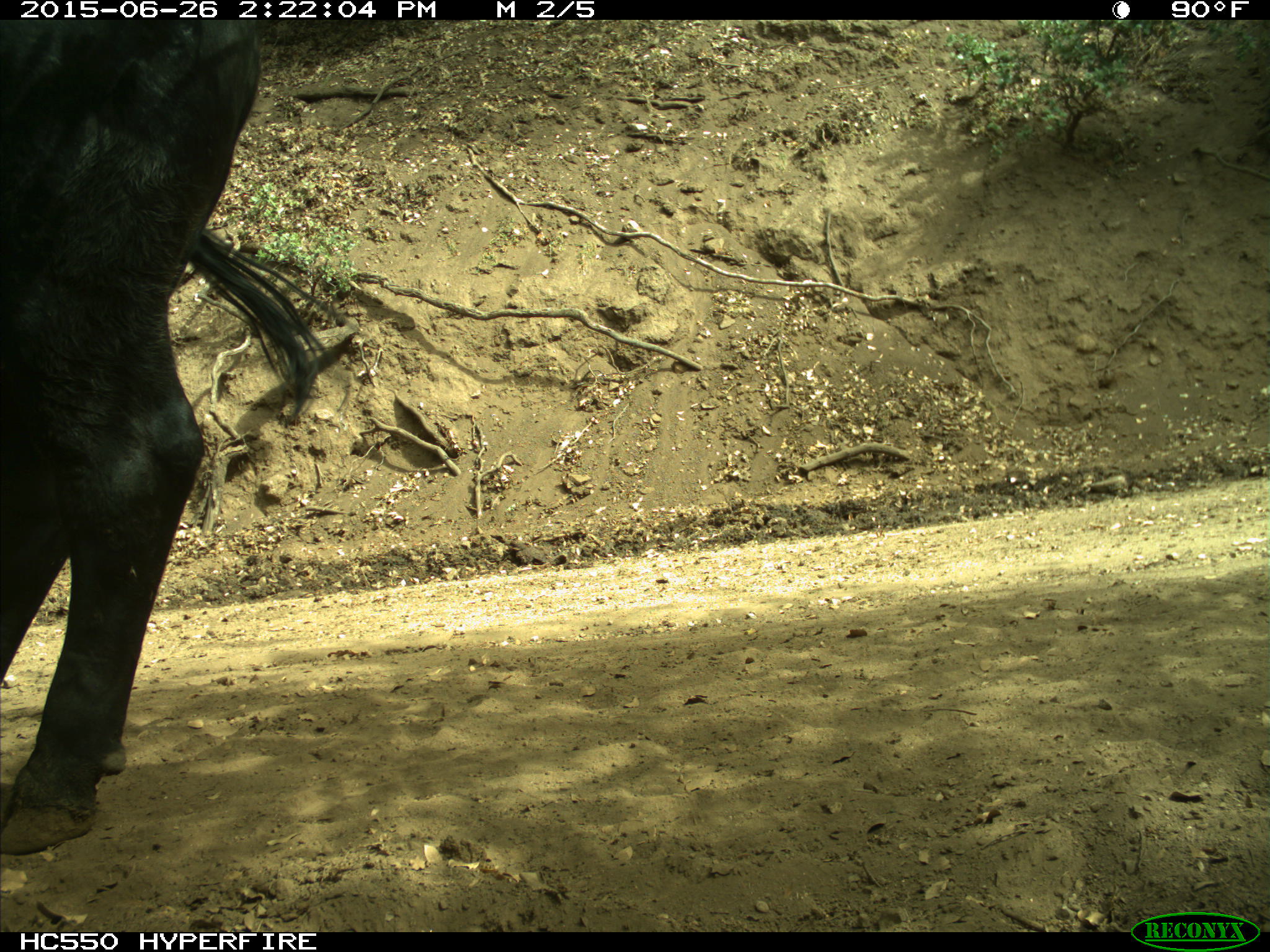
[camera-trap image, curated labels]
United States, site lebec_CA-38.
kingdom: Animalia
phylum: Chordata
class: Mammalia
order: Artiodactyla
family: Bovidae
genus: Bos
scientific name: Bos taurus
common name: domestic cow